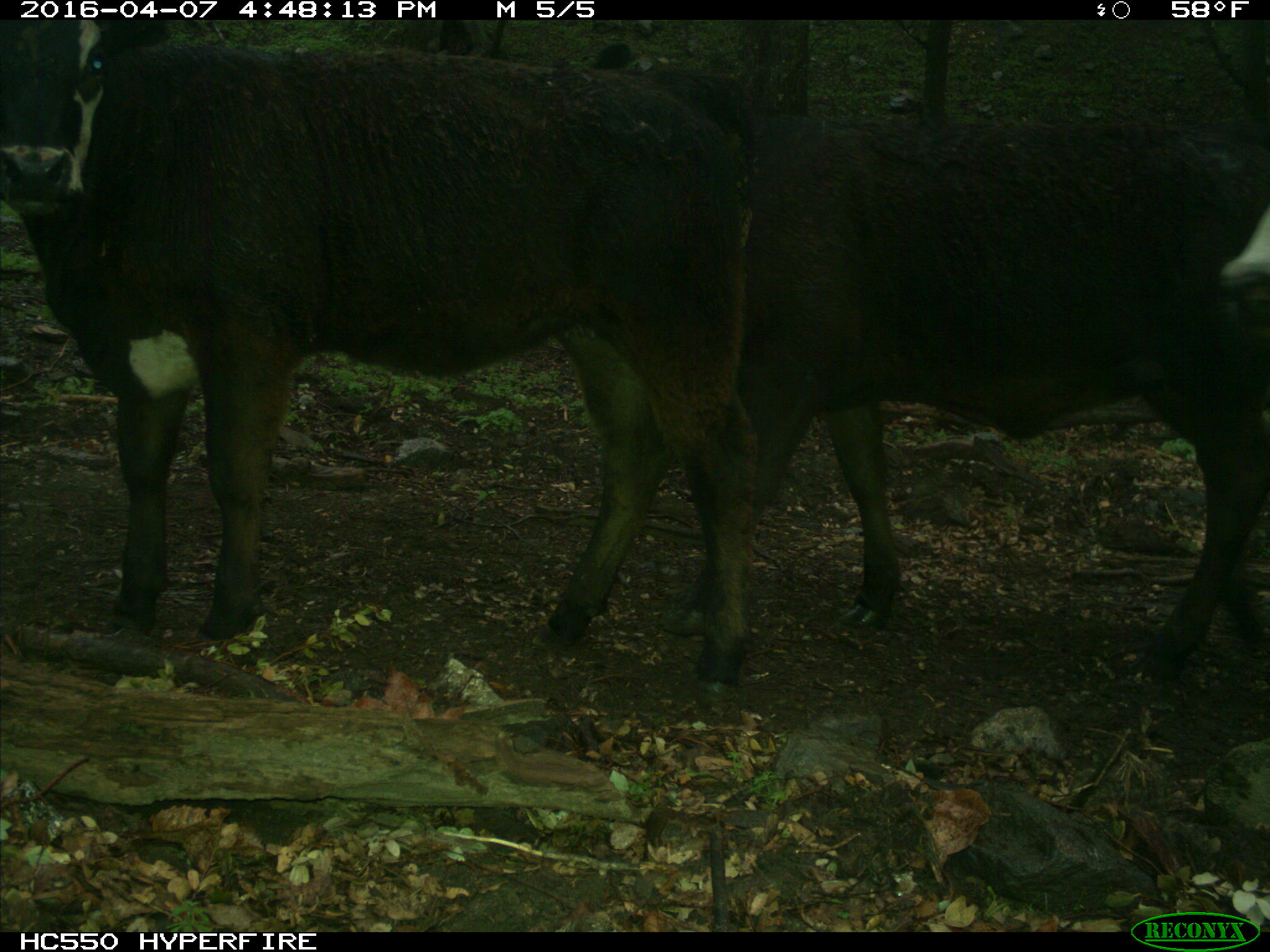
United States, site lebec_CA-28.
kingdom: Animalia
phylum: Chordata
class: Mammalia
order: Artiodactyla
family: Bovidae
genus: Bos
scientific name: Bos taurus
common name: domestic cow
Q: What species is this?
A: Bos taurus (domestic cow).